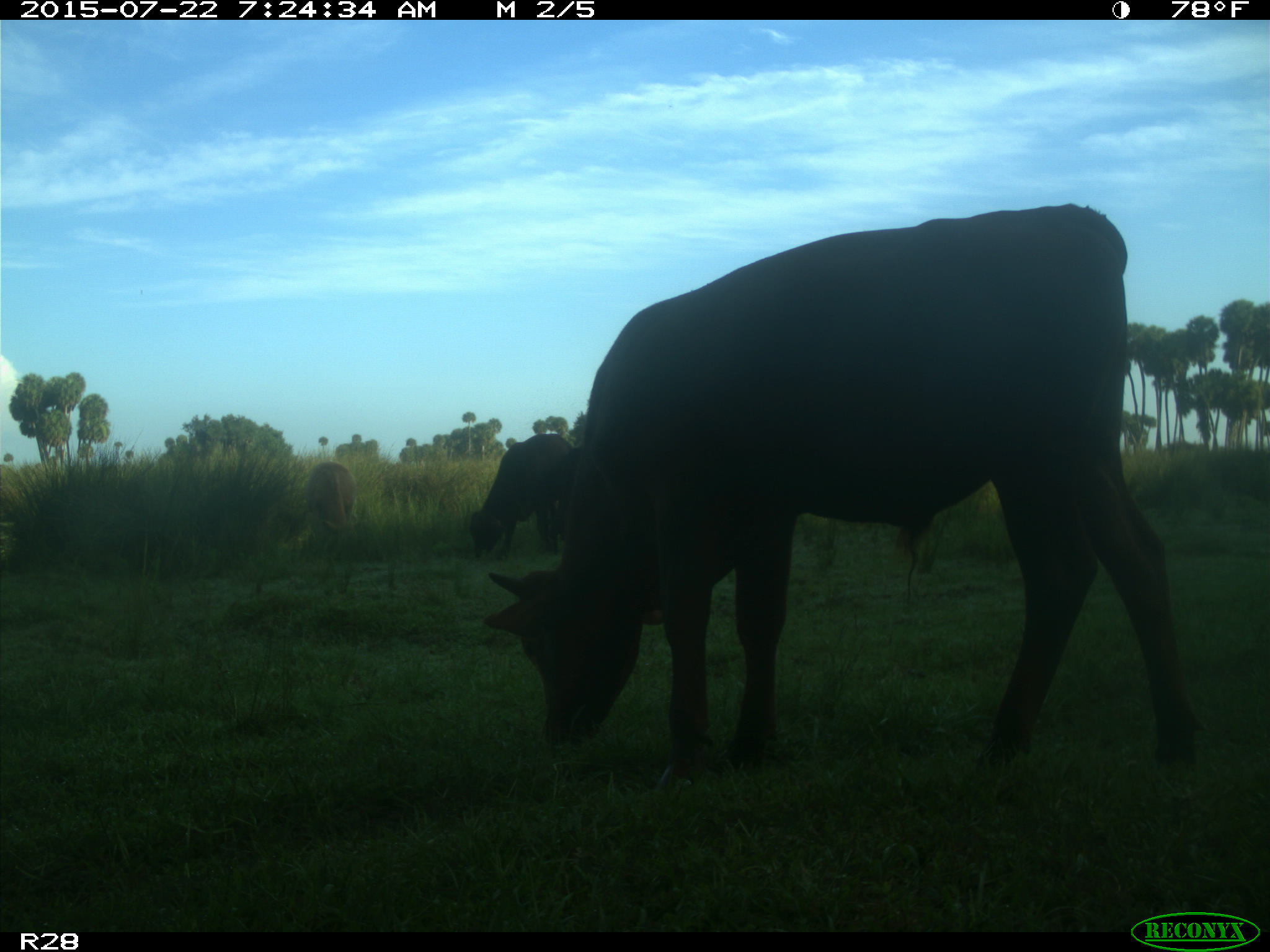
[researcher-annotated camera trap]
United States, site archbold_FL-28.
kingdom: Animalia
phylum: Chordata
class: Mammalia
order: Artiodactyla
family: Bovidae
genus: Bos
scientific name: Bos taurus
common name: domestic cow